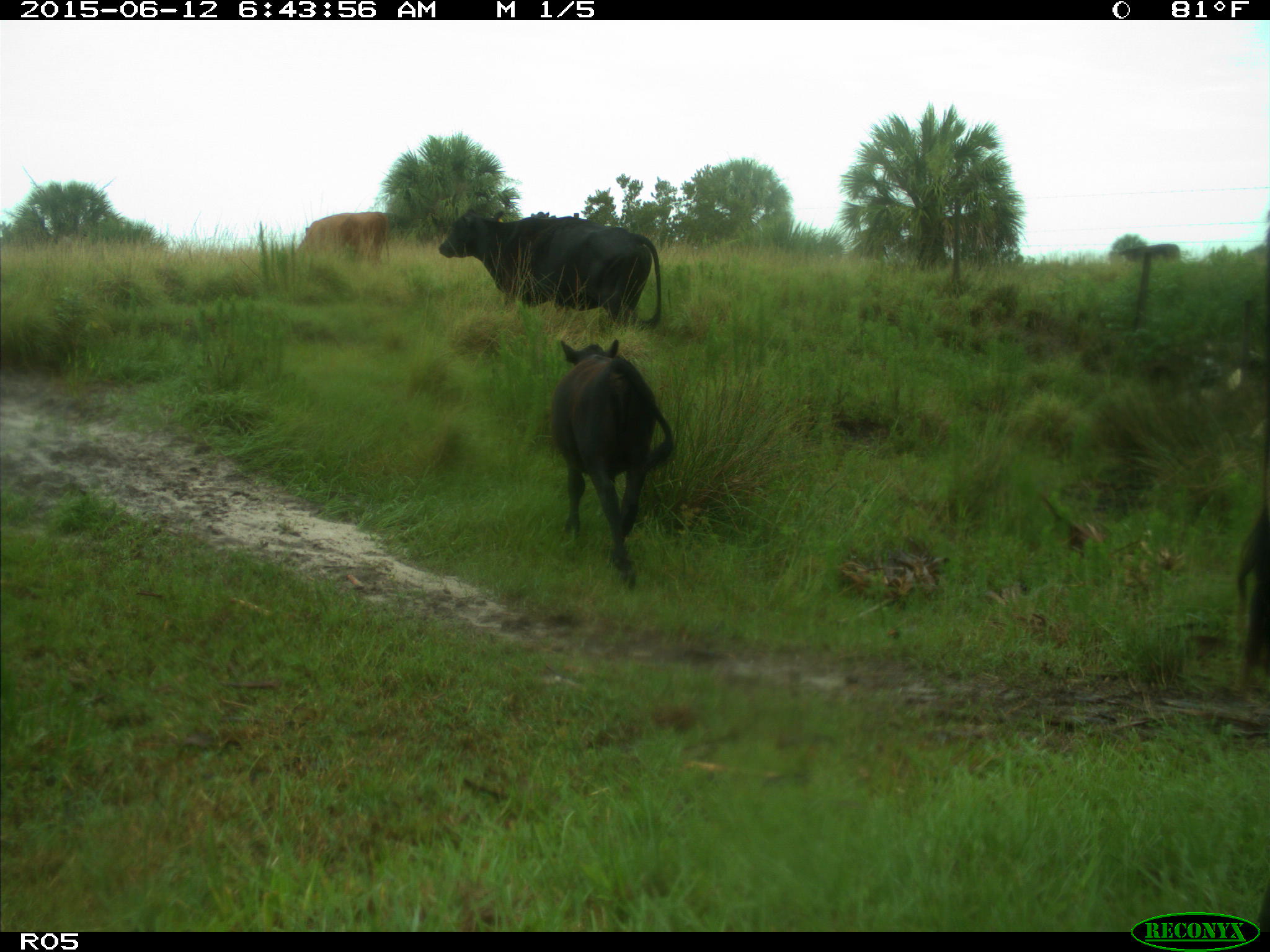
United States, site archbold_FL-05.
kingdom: Animalia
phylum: Chordata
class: Mammalia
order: Artiodactyla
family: Bovidae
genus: Bos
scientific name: Bos taurus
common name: domestic cow